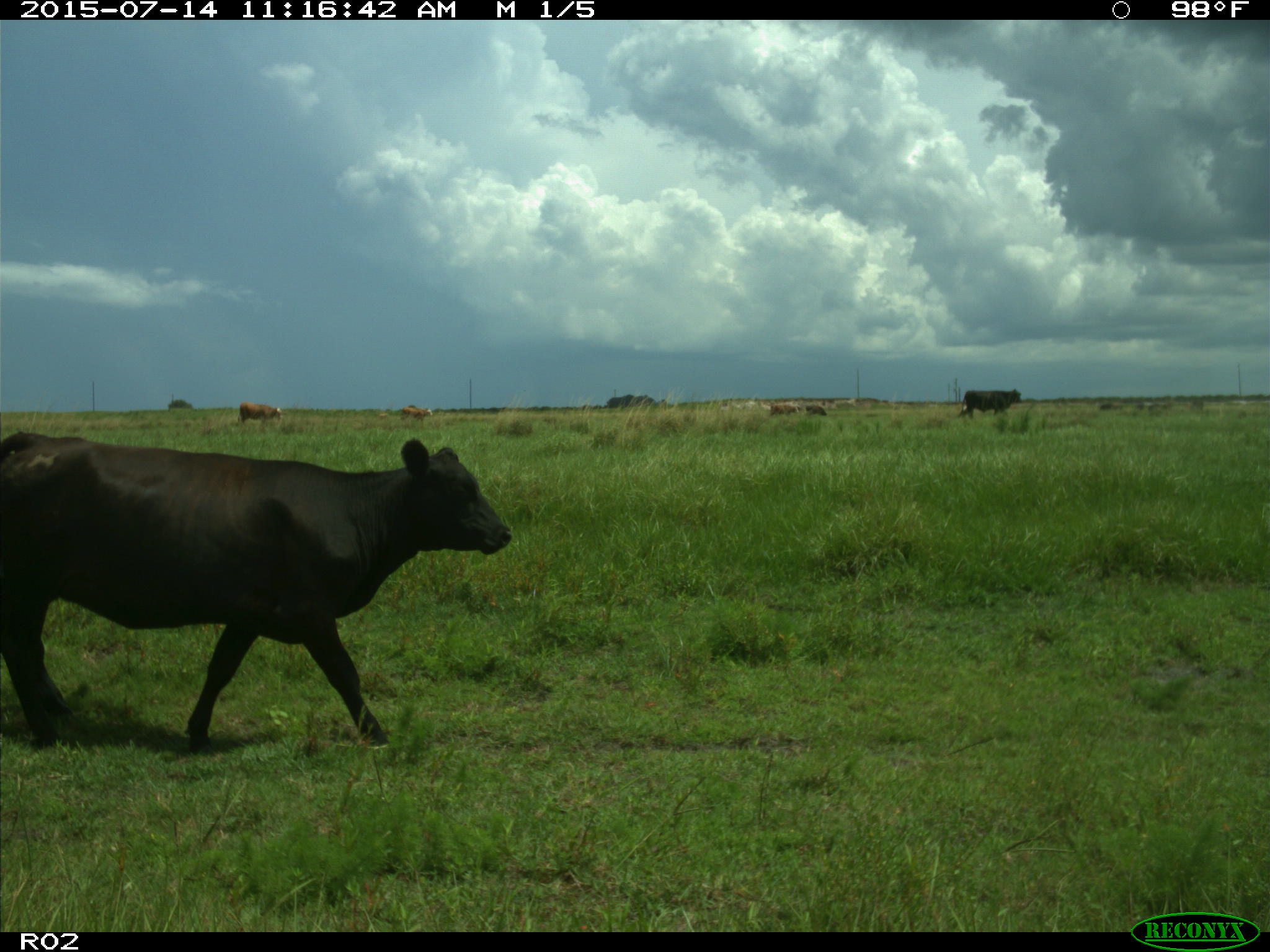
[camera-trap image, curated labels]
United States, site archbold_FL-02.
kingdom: Animalia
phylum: Chordata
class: Mammalia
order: Artiodactyla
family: Bovidae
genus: Bos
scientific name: Bos taurus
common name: domestic cow